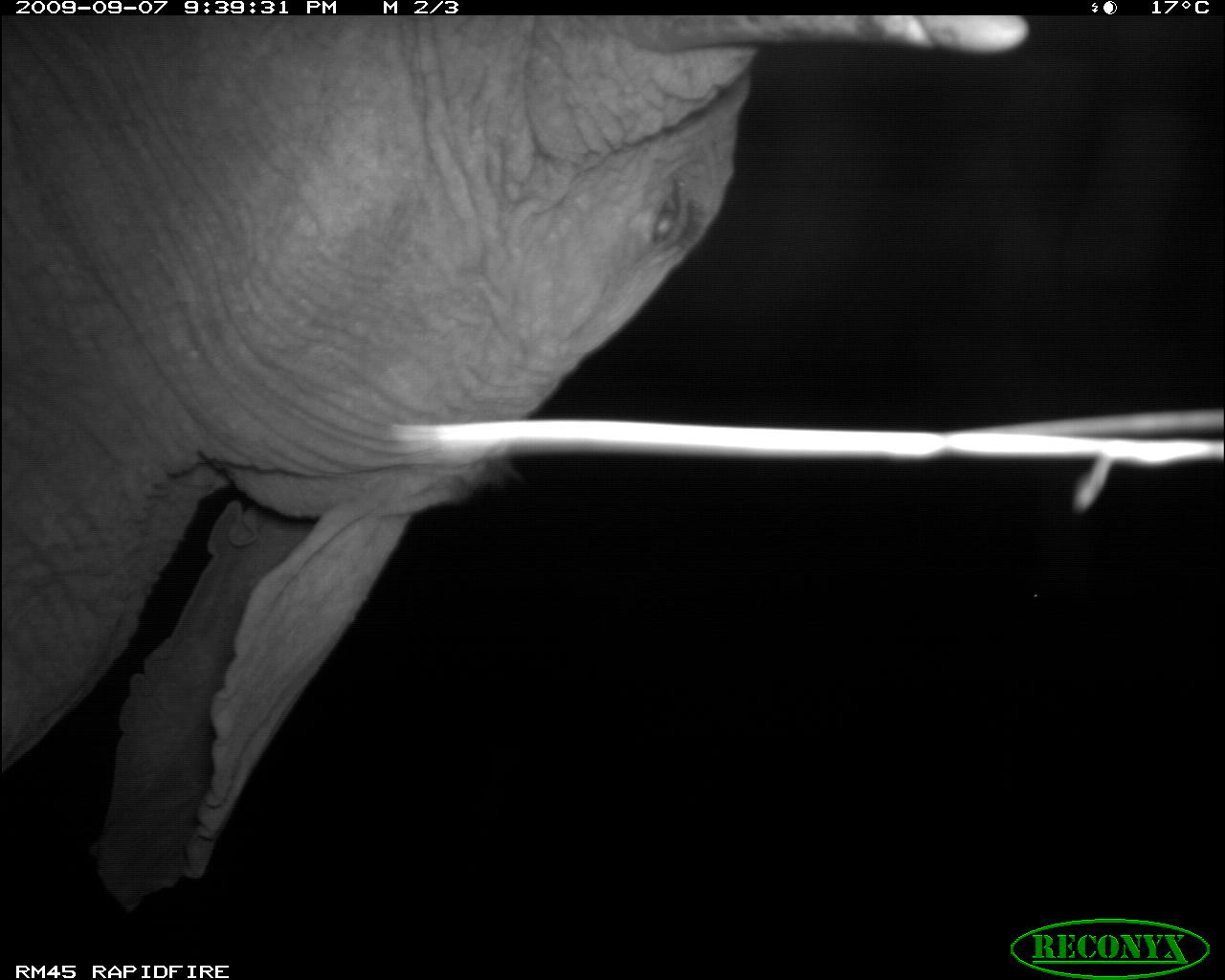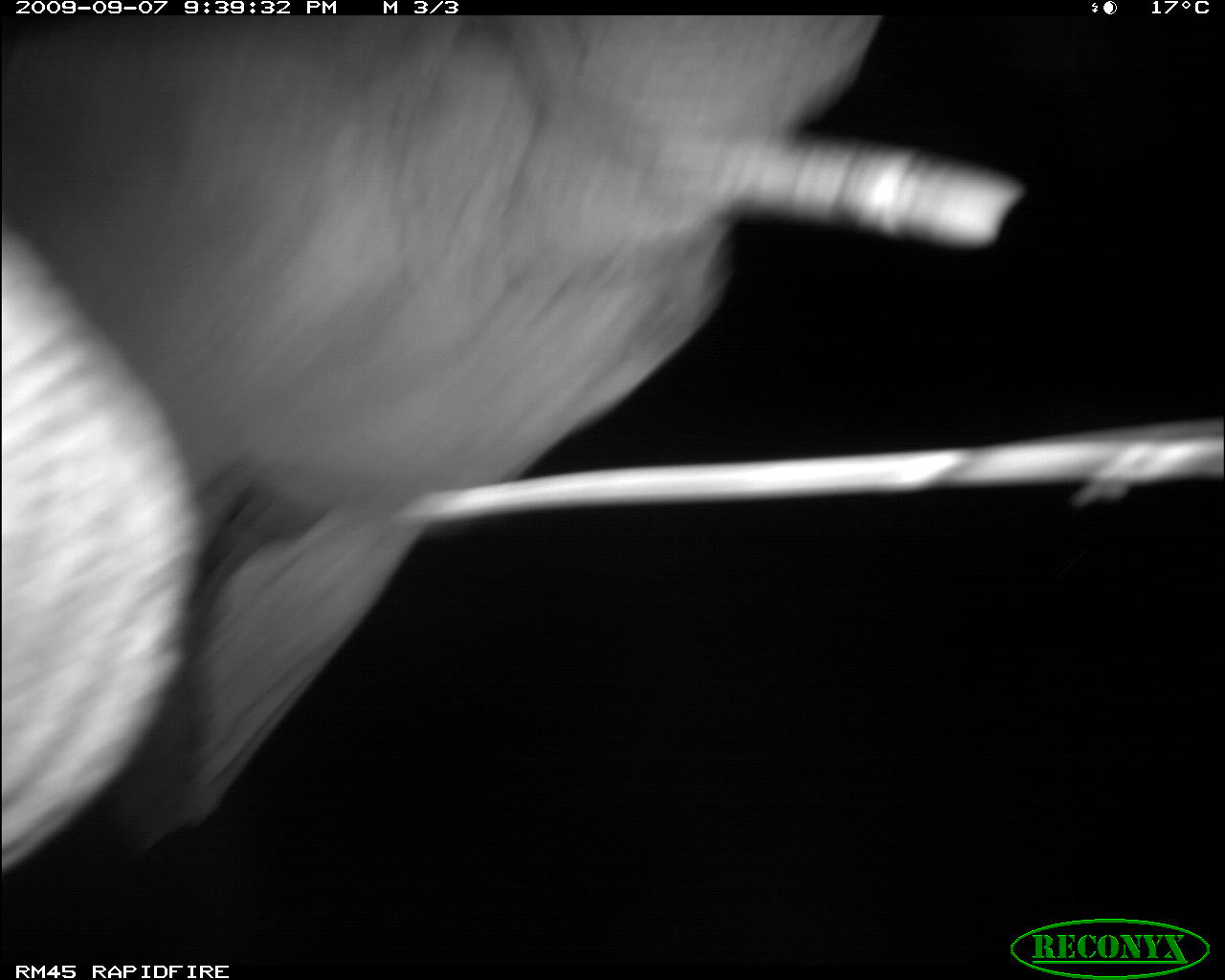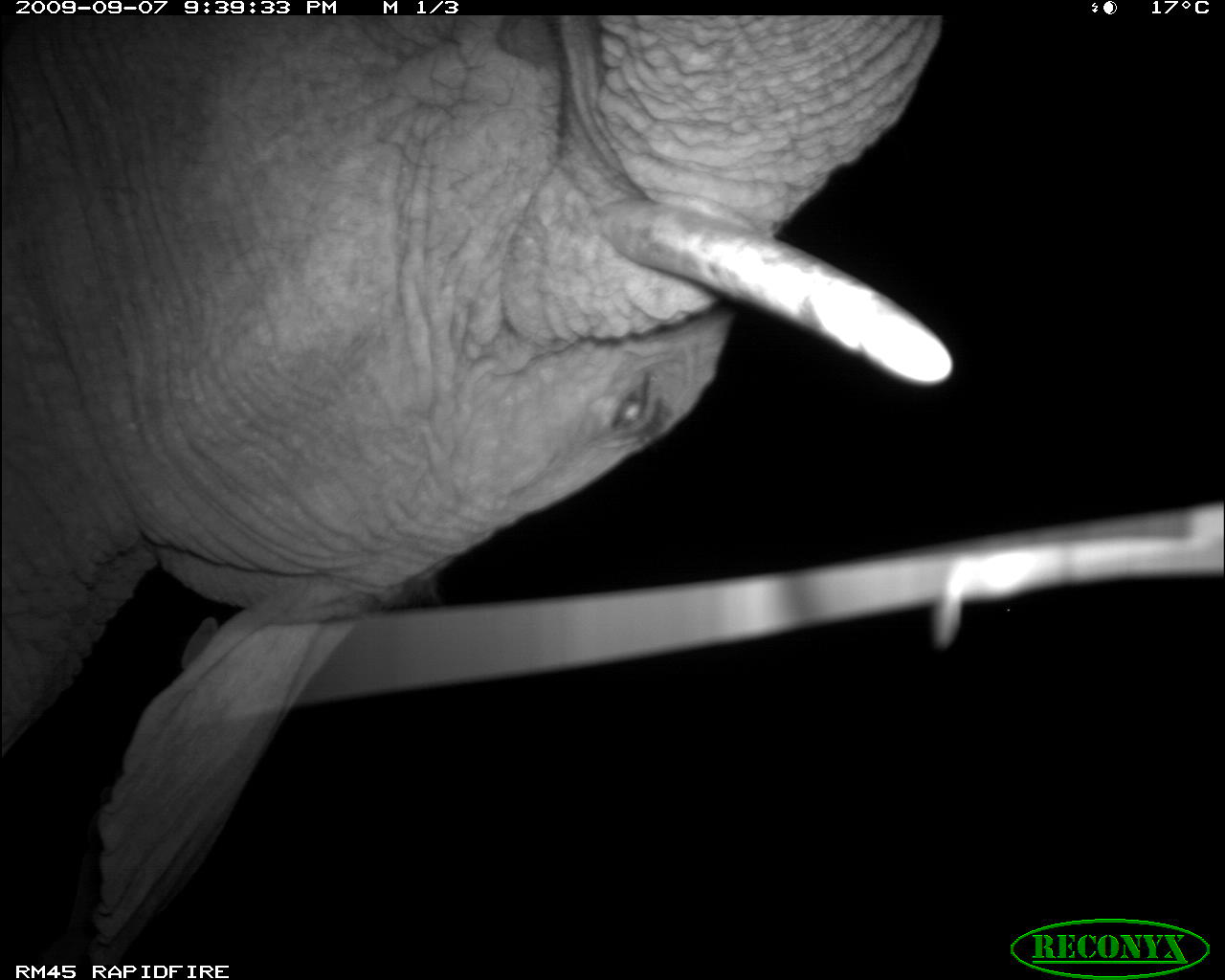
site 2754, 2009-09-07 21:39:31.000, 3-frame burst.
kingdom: Animalia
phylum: Chordata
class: Mammalia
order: Proboscidea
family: Elephantidae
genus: Loxodonta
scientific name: Loxodonta africana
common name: african bush elephant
Loxodonta africana (african bush elephant), count 1.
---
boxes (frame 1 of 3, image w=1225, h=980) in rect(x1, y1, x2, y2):
loxodonta africana: rect(0, 15, 1032, 918)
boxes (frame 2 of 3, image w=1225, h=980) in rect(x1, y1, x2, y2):
loxodonta africana: rect(0, 15, 1032, 891)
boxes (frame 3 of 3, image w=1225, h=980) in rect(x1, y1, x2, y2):
loxodonta africana: rect(0, 15, 960, 976)